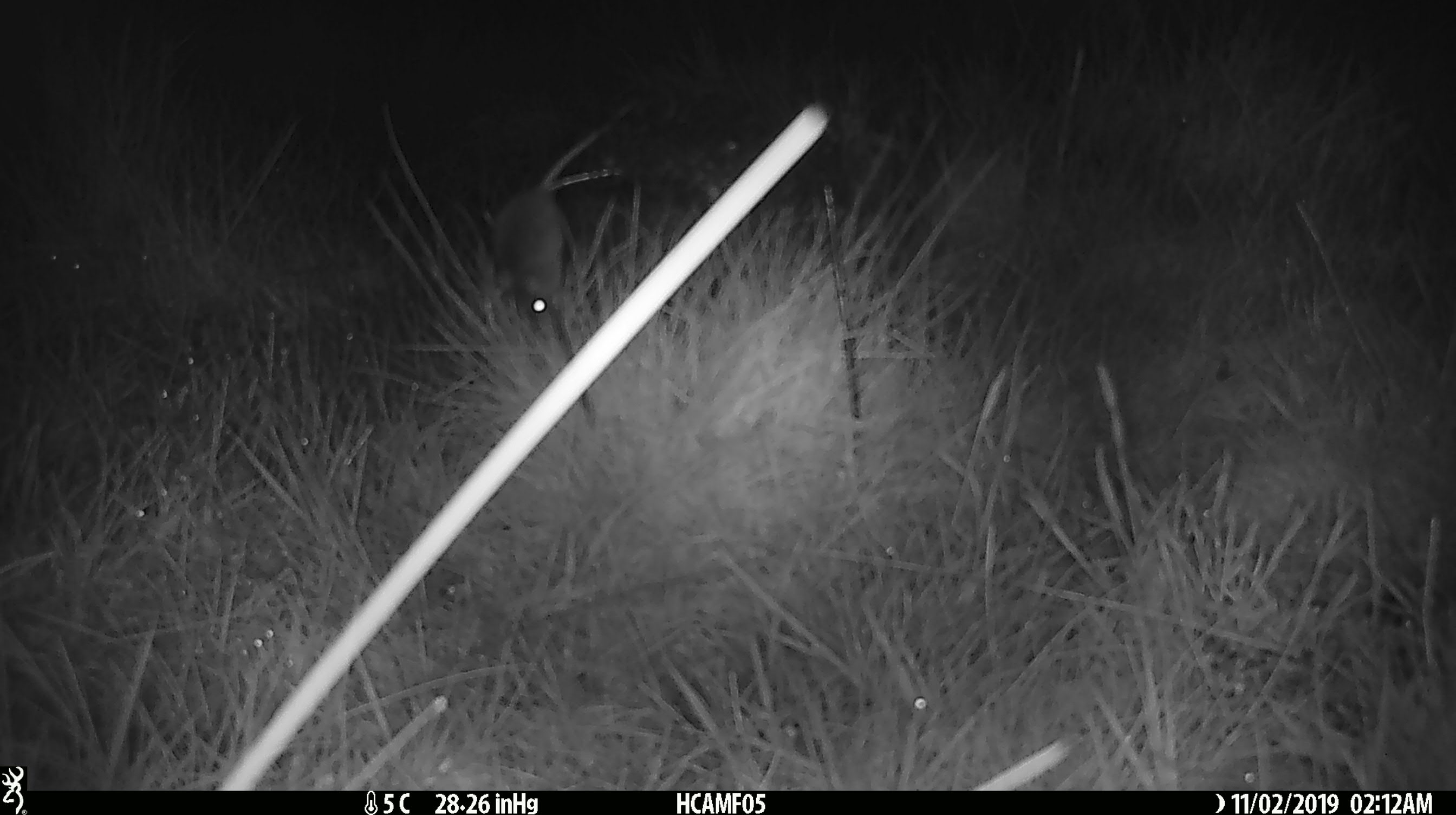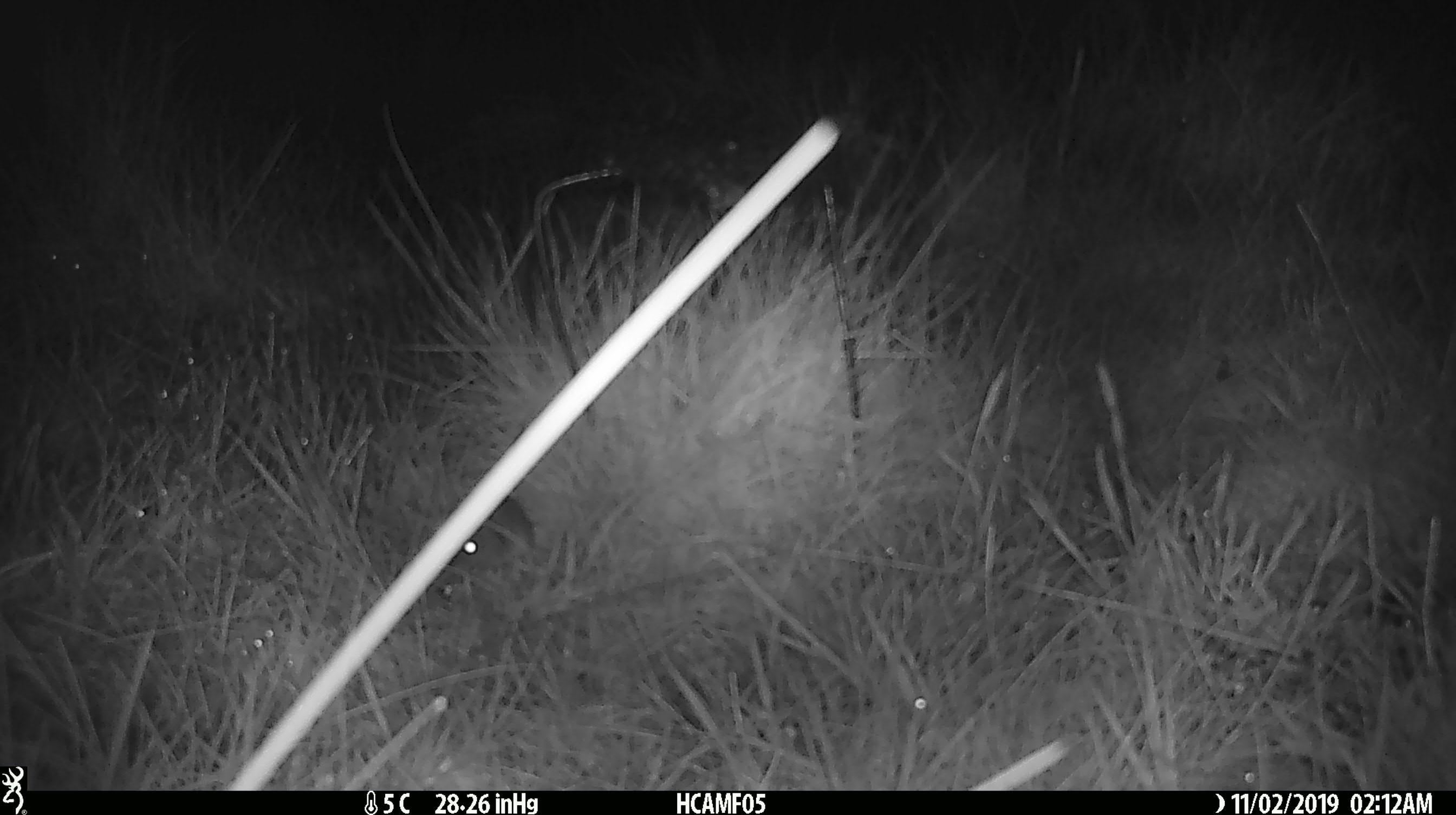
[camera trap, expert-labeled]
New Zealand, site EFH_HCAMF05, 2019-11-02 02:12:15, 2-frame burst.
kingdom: Animalia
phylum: Chordata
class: Mammalia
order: Rodentia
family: Muridae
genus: Mus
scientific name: Mus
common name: mouse